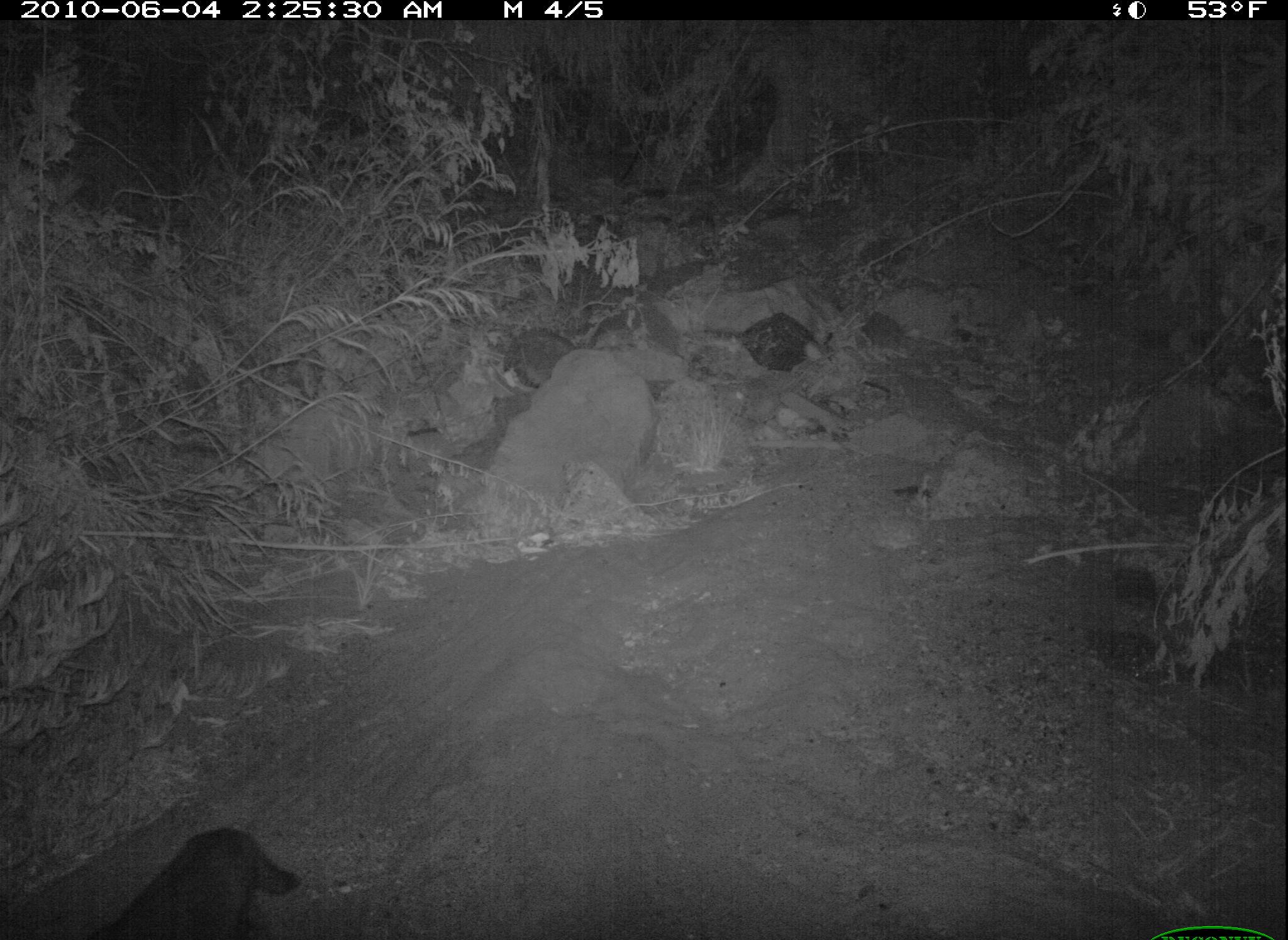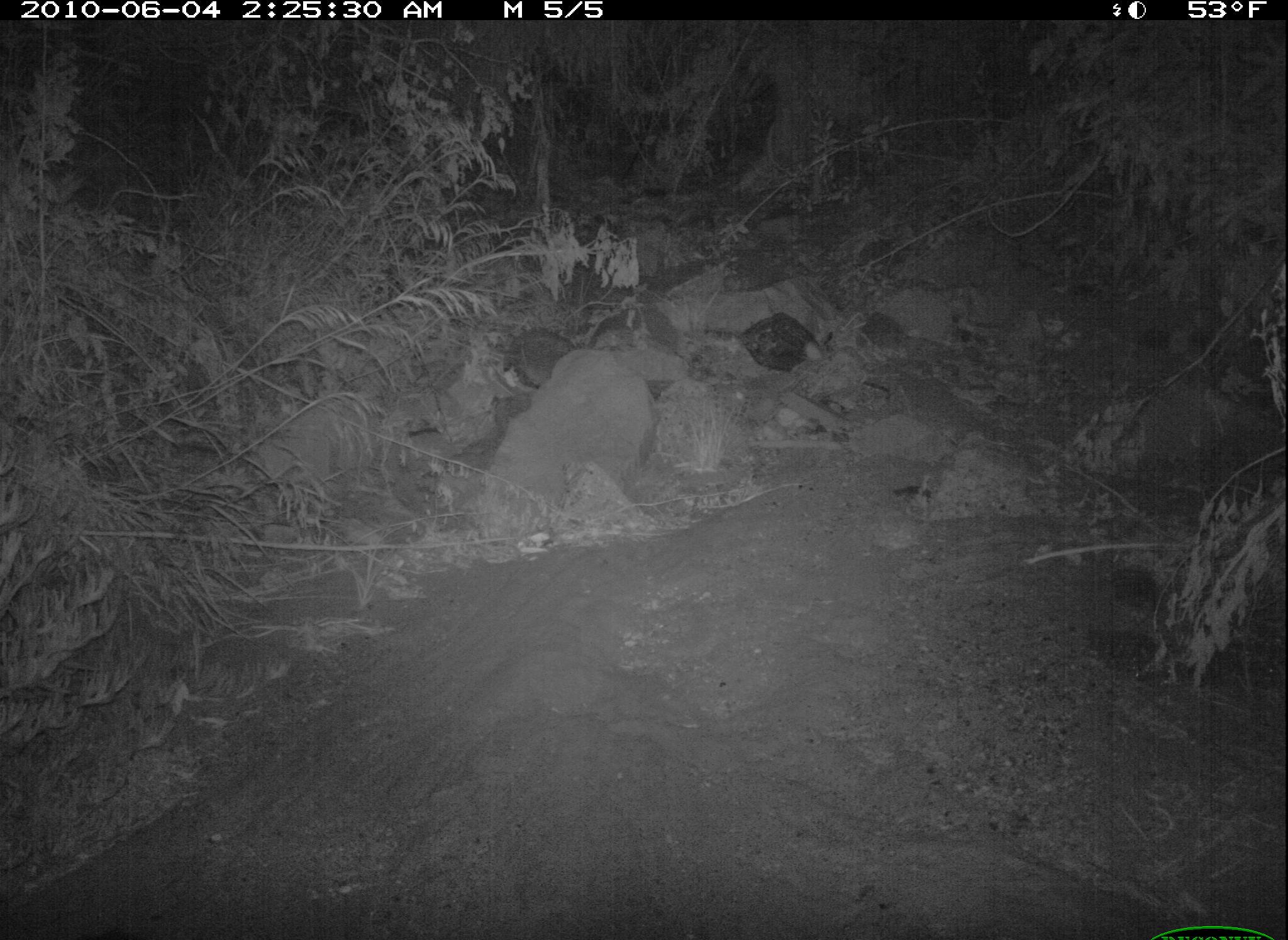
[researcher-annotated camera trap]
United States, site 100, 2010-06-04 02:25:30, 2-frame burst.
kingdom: Animalia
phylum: Chordata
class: Mammalia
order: Carnivora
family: Felidae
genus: Felis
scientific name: Felis catus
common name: cat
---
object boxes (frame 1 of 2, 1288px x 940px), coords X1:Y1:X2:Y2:
cat: 82:817:308:940